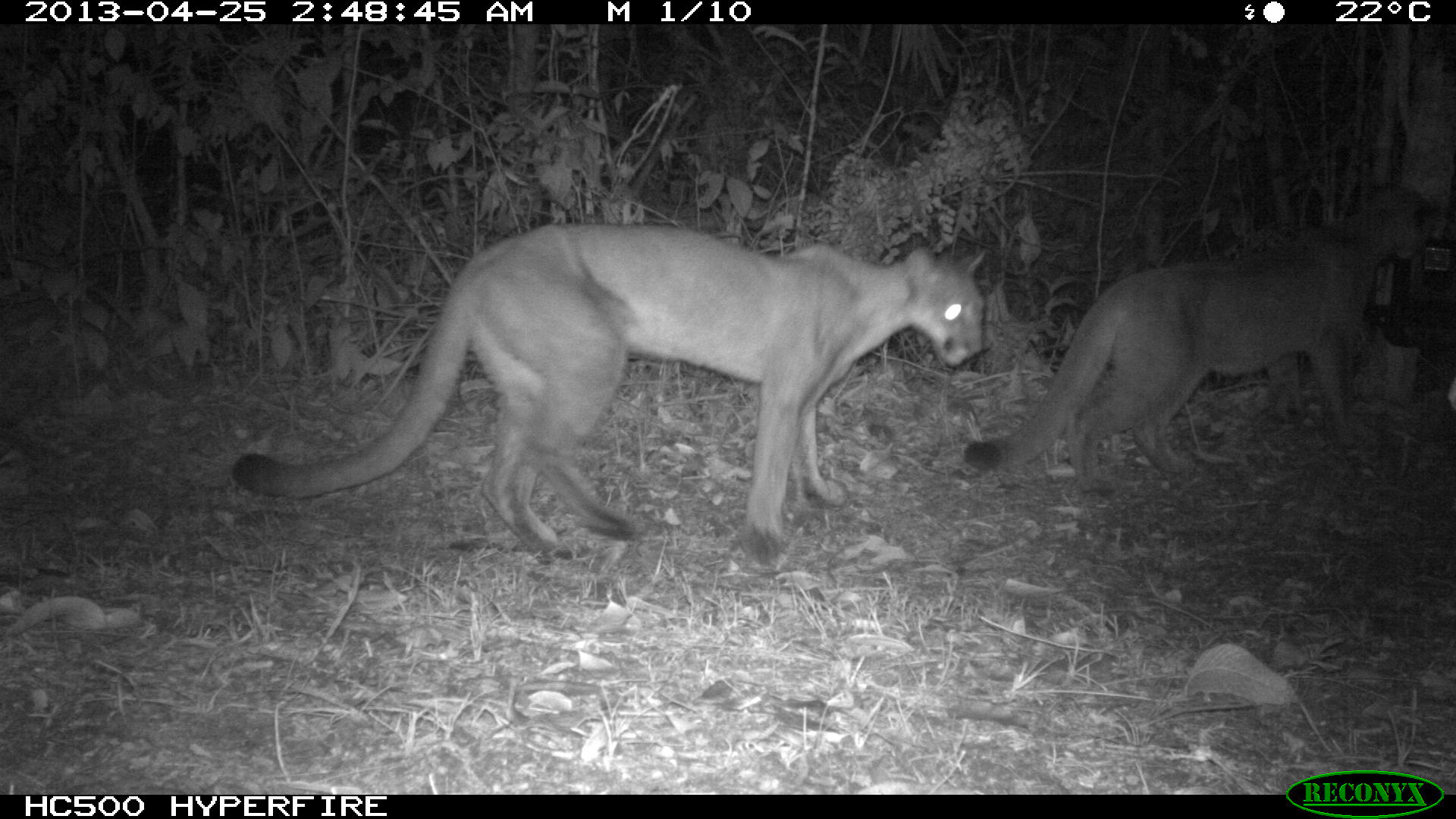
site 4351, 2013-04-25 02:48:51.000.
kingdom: Animalia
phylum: Chordata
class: Mammalia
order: Carnivora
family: Felidae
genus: Puma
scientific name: Puma concolor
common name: mountain lion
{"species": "Puma concolor (mountain lion)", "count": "2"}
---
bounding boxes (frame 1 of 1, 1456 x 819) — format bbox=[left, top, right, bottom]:
puma concolor: bbox=[231, 223, 986, 564]; bbox=[964, 181, 1434, 492]